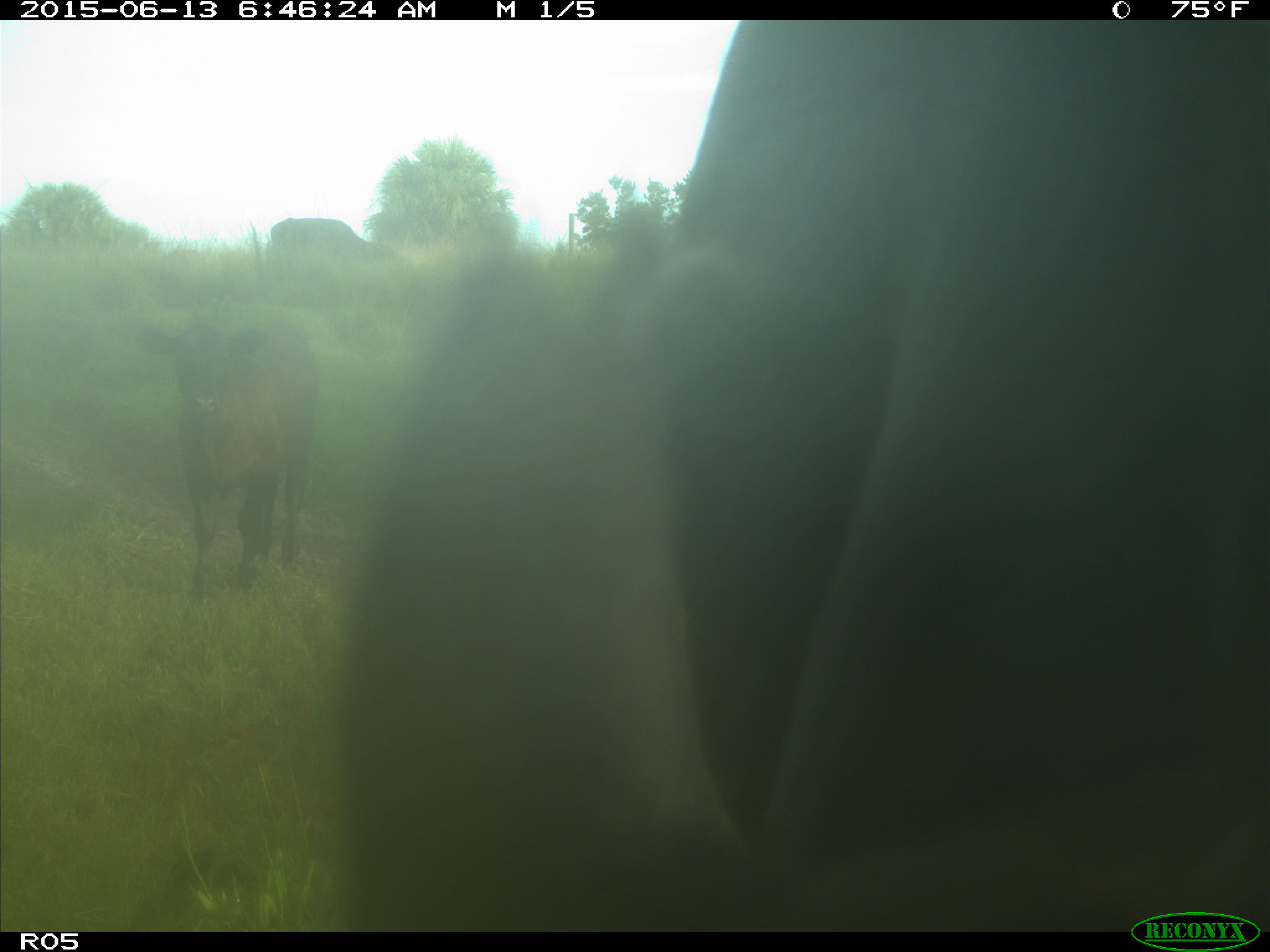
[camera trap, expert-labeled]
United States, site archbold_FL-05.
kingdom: Animalia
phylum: Chordata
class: Mammalia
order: Artiodactyla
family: Bovidae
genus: Bos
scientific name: Bos taurus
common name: domestic cow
Bos taurus (domestic cow).